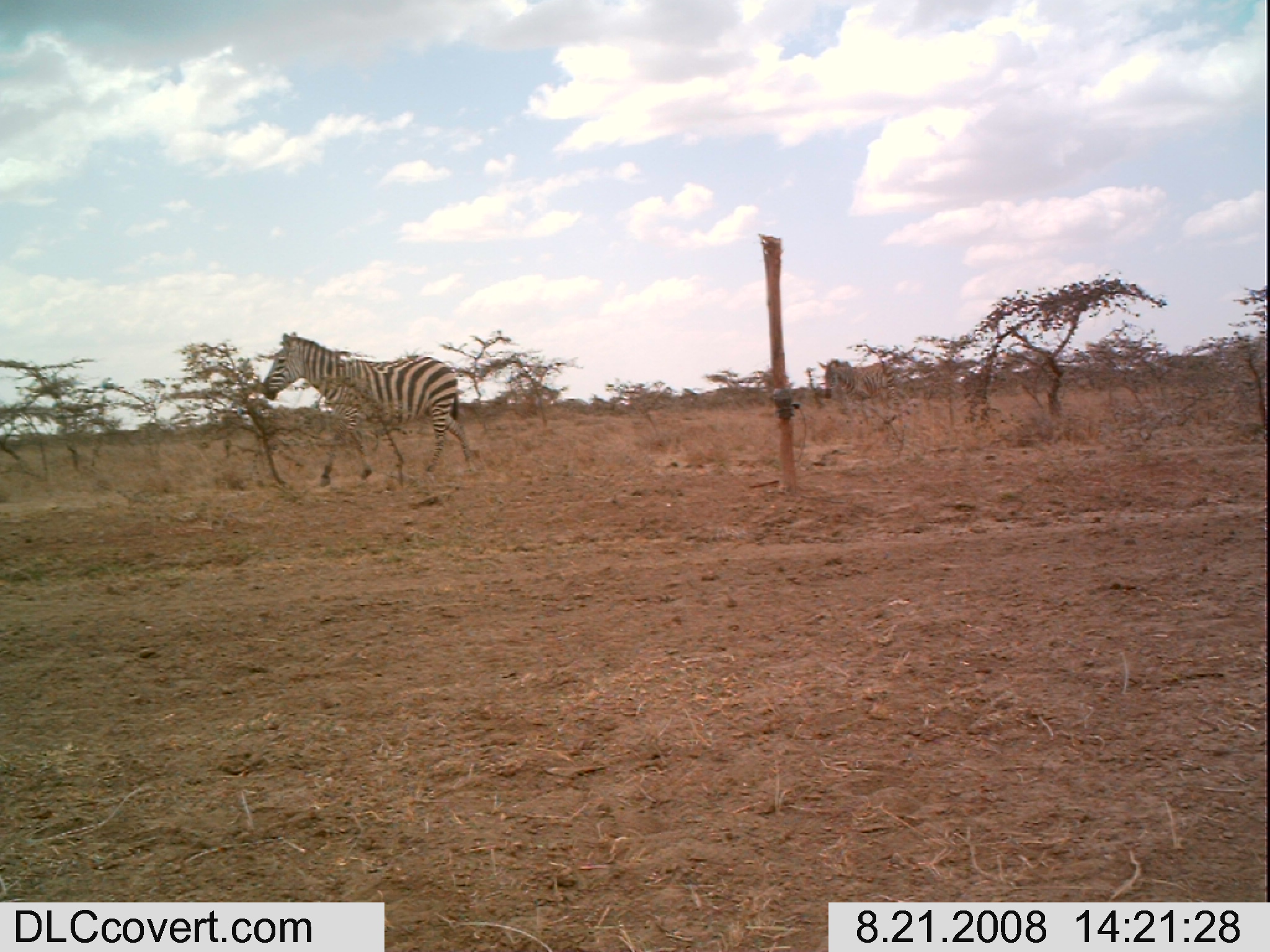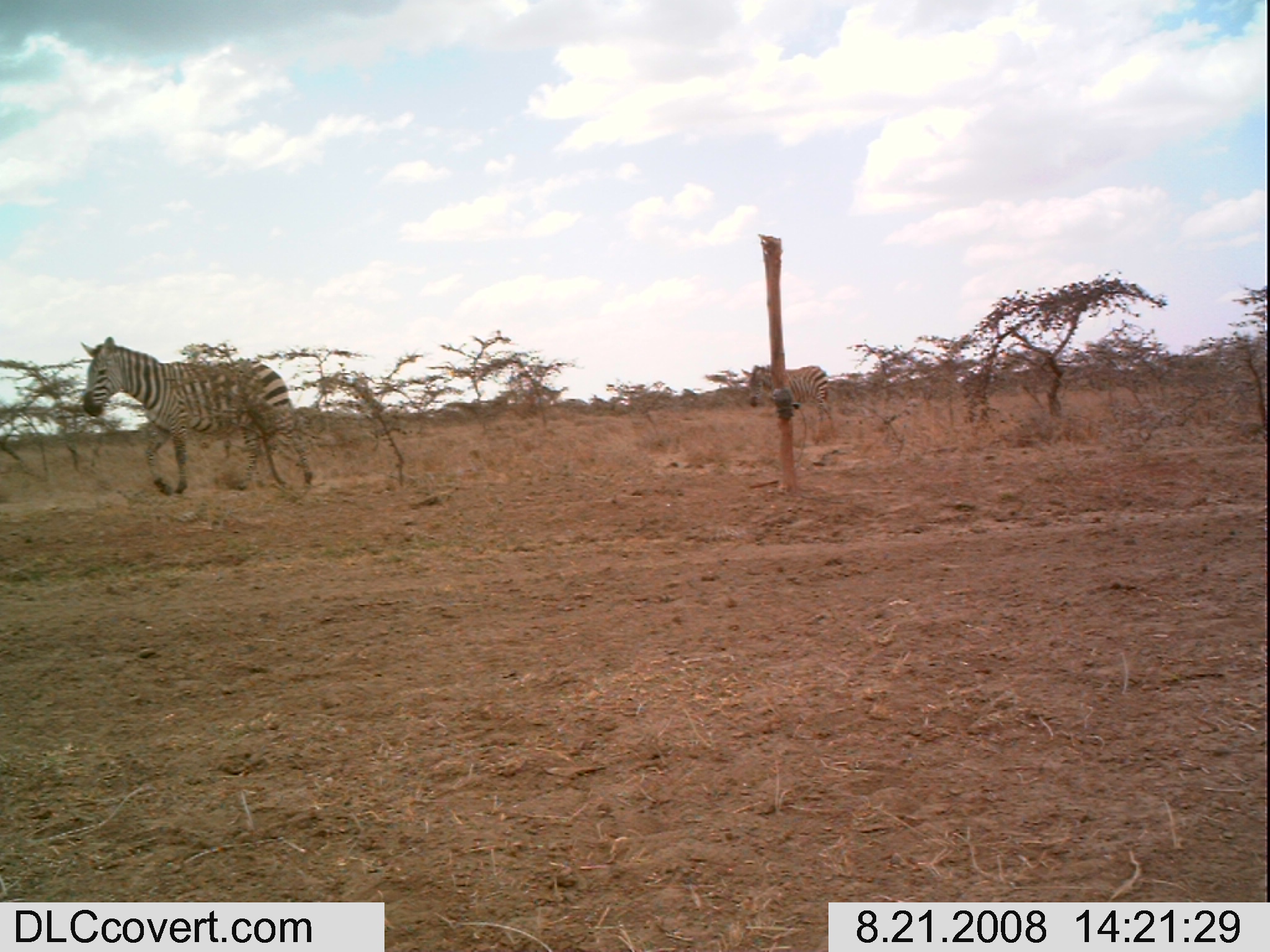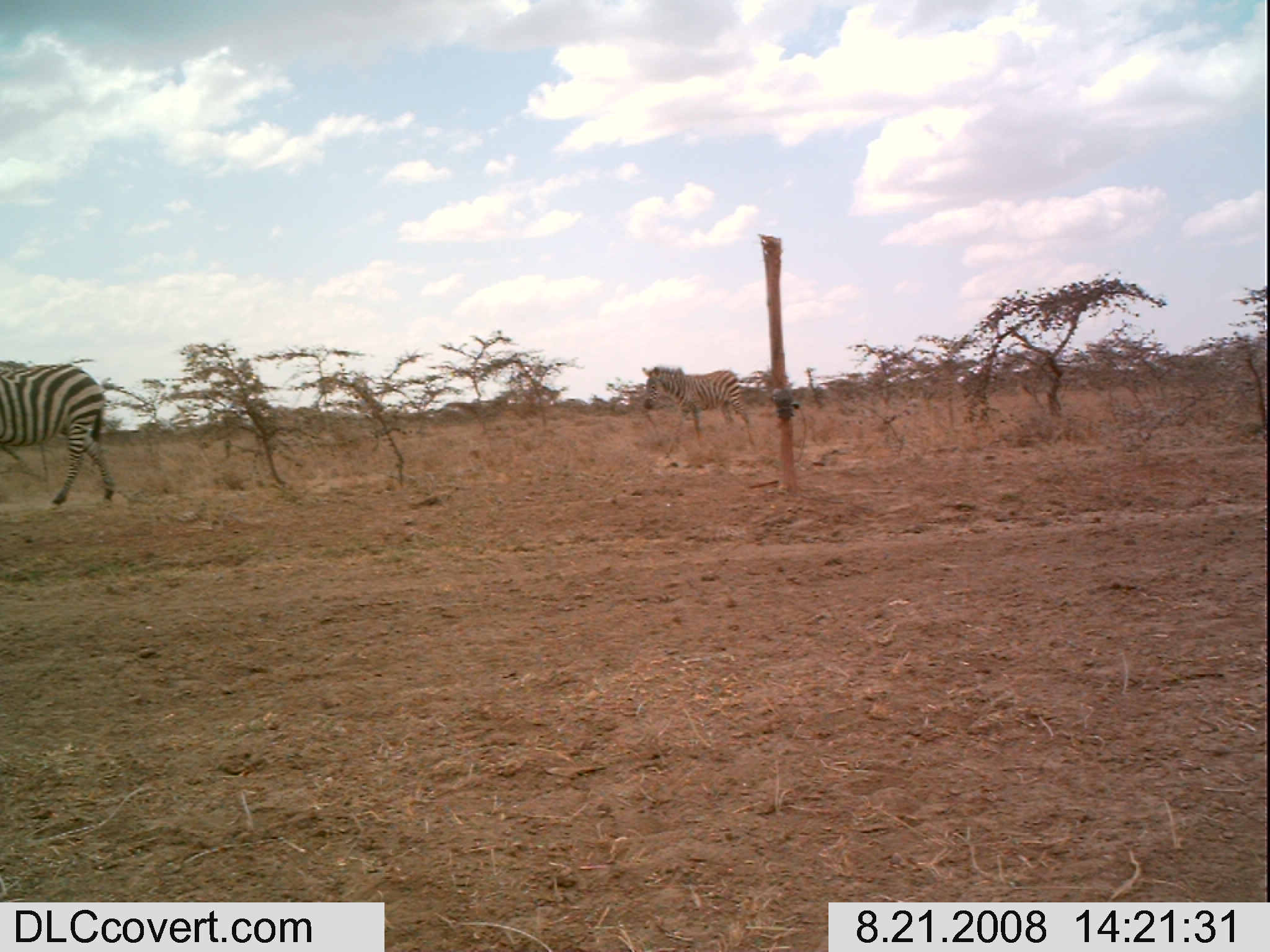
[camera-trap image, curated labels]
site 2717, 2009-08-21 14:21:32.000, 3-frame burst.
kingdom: Animalia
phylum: Chordata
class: Mammalia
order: Perissodactyla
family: Equidae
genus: Equus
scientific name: Equus quagga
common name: plains zebra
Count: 2.